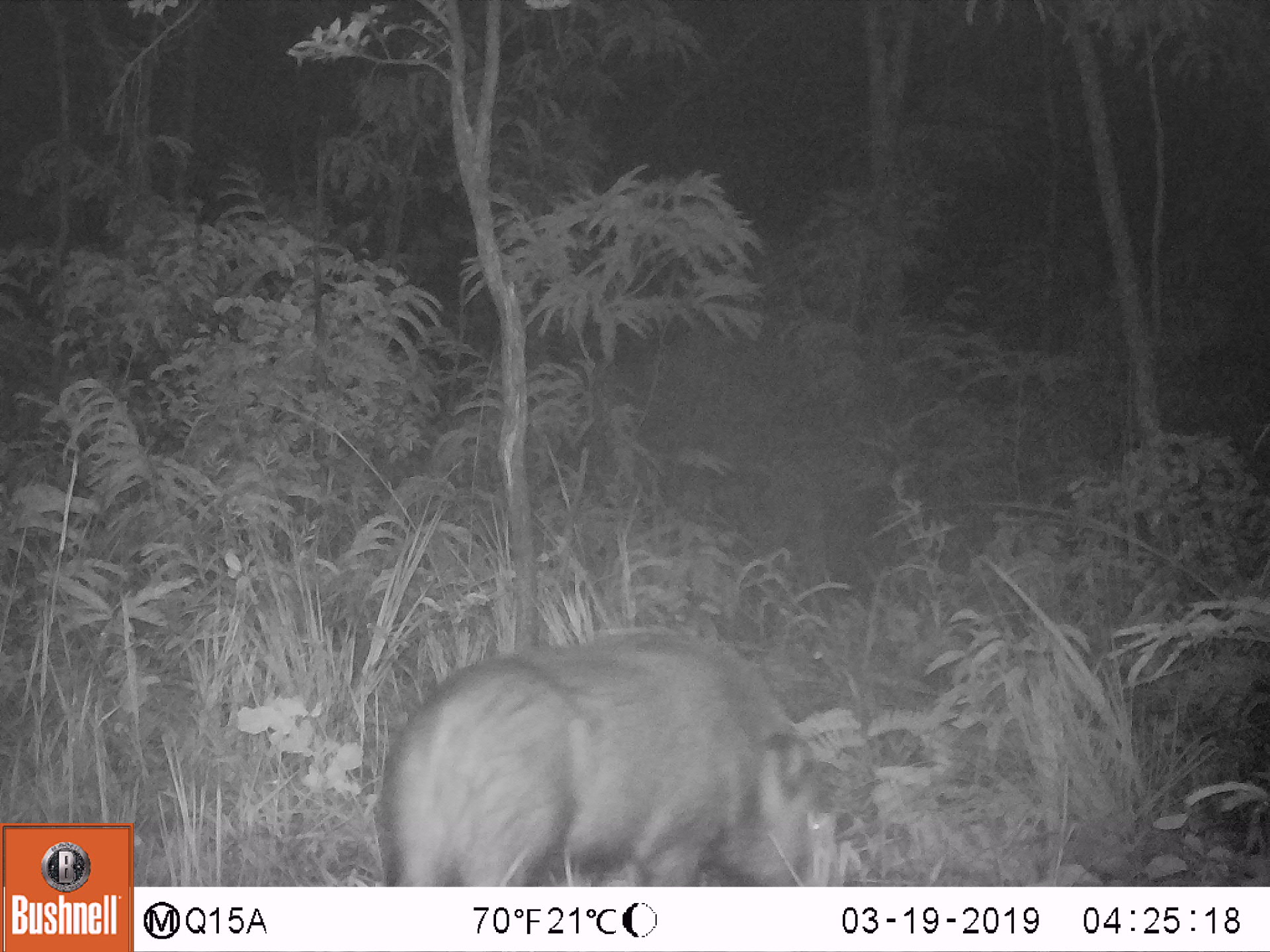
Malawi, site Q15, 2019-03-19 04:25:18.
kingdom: Animalia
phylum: Chordata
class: Mammalia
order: Artiodactyla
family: Suidae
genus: Potamochoerus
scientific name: Potamochoerus larvatus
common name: bushpig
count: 1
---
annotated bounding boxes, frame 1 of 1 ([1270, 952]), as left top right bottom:
bushpig: 374 620 840 880